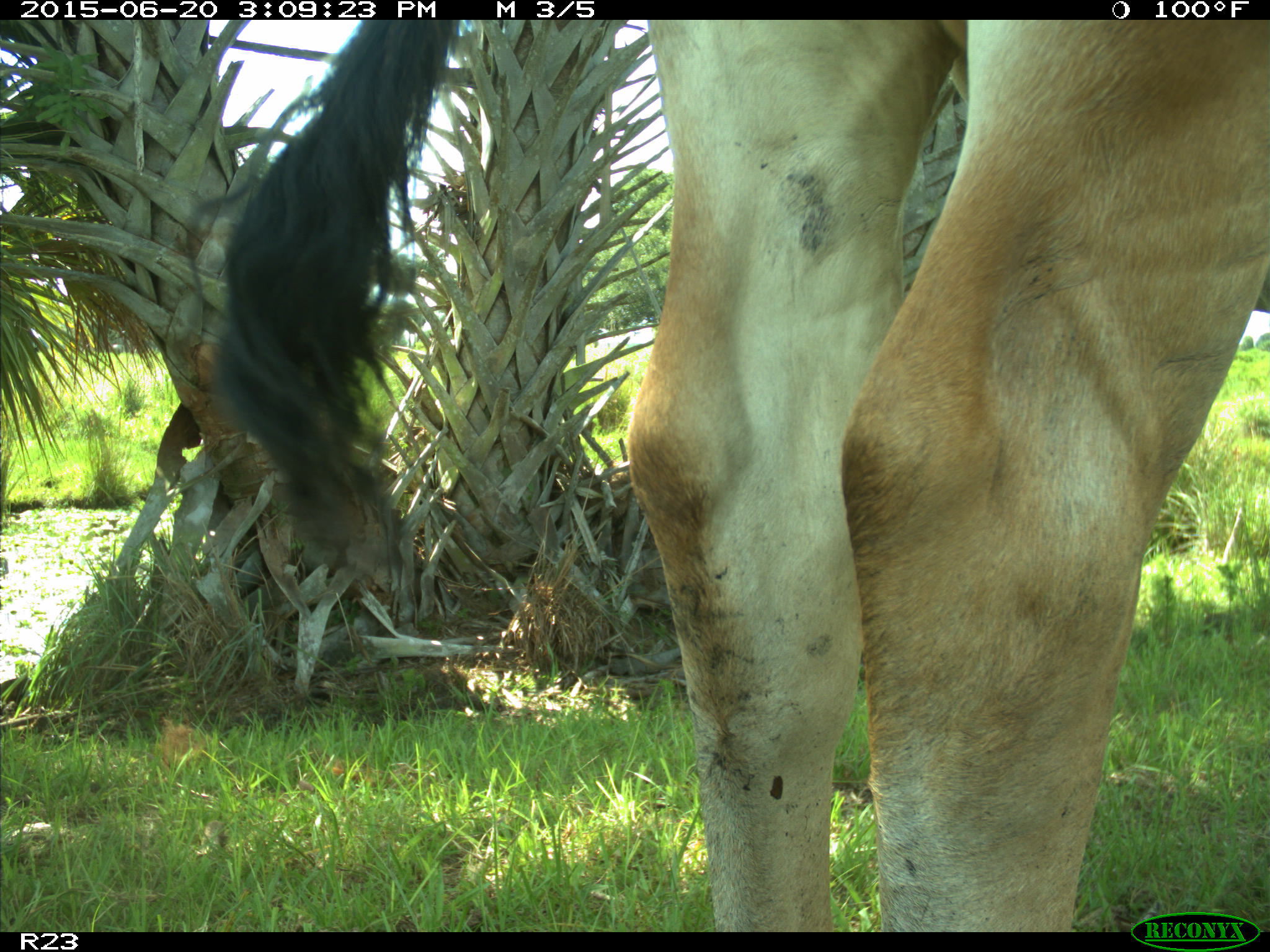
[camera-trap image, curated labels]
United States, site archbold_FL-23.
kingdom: Animalia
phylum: Chordata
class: Mammalia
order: Artiodactyla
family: Bovidae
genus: Bos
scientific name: Bos taurus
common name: domestic cow